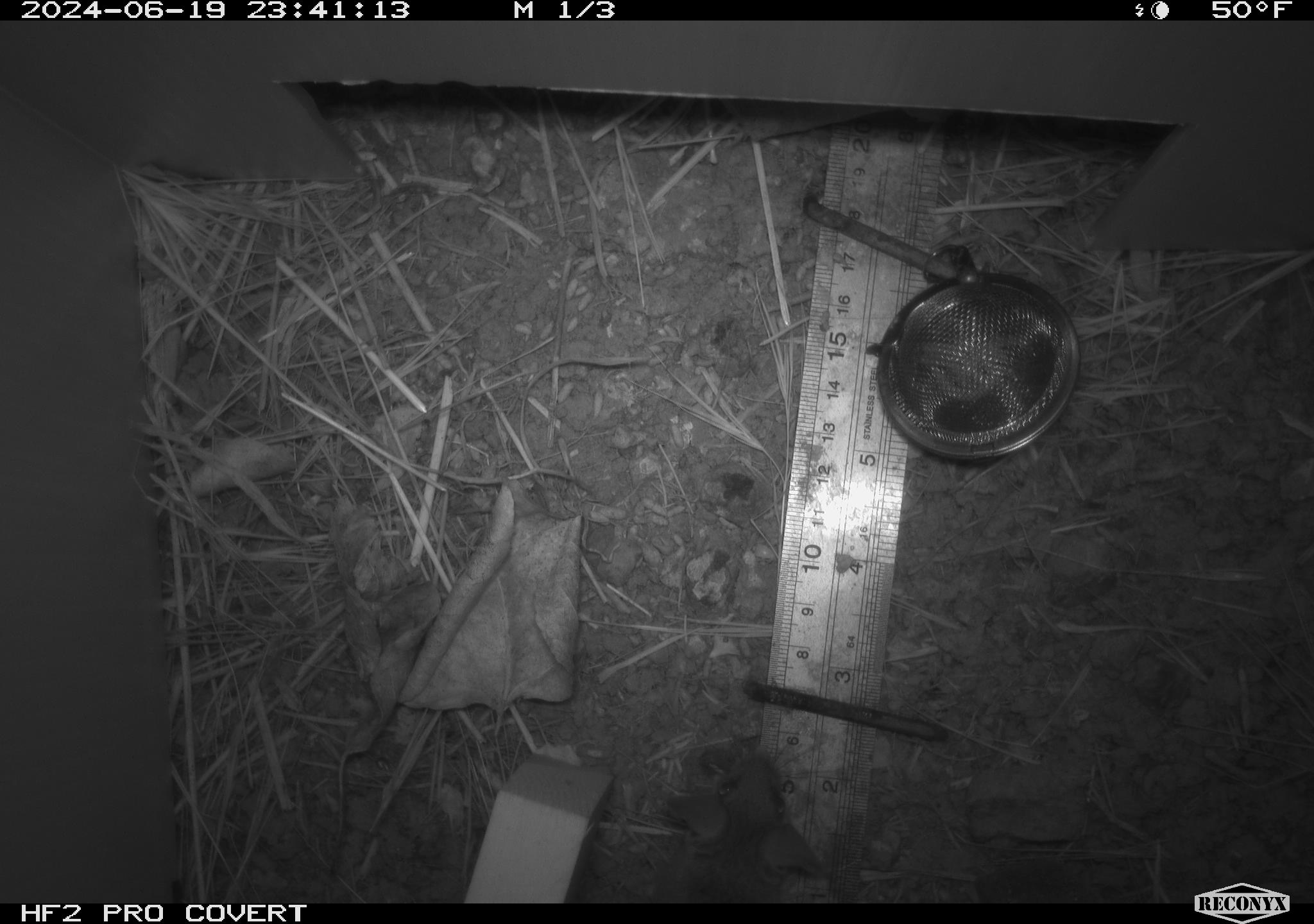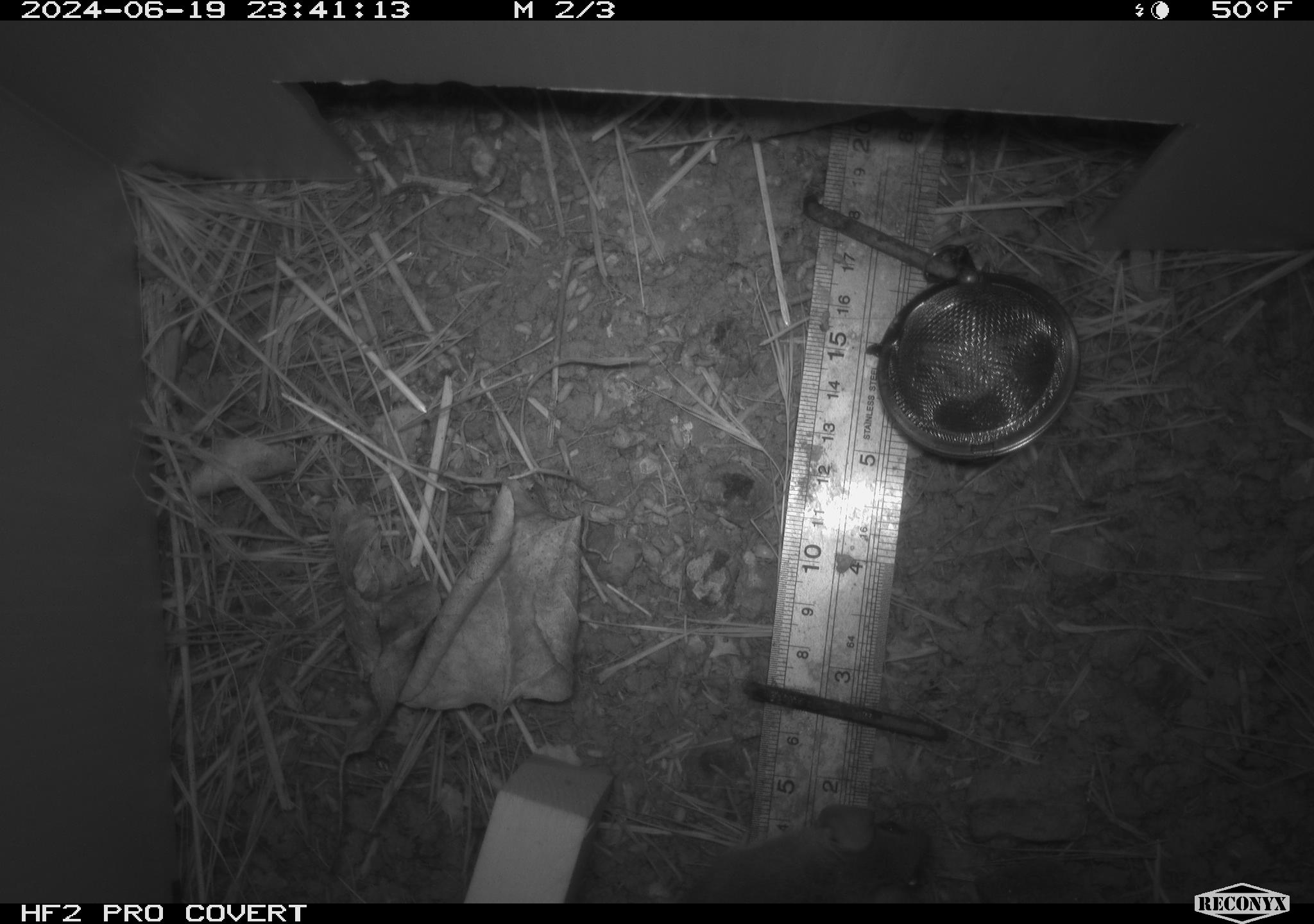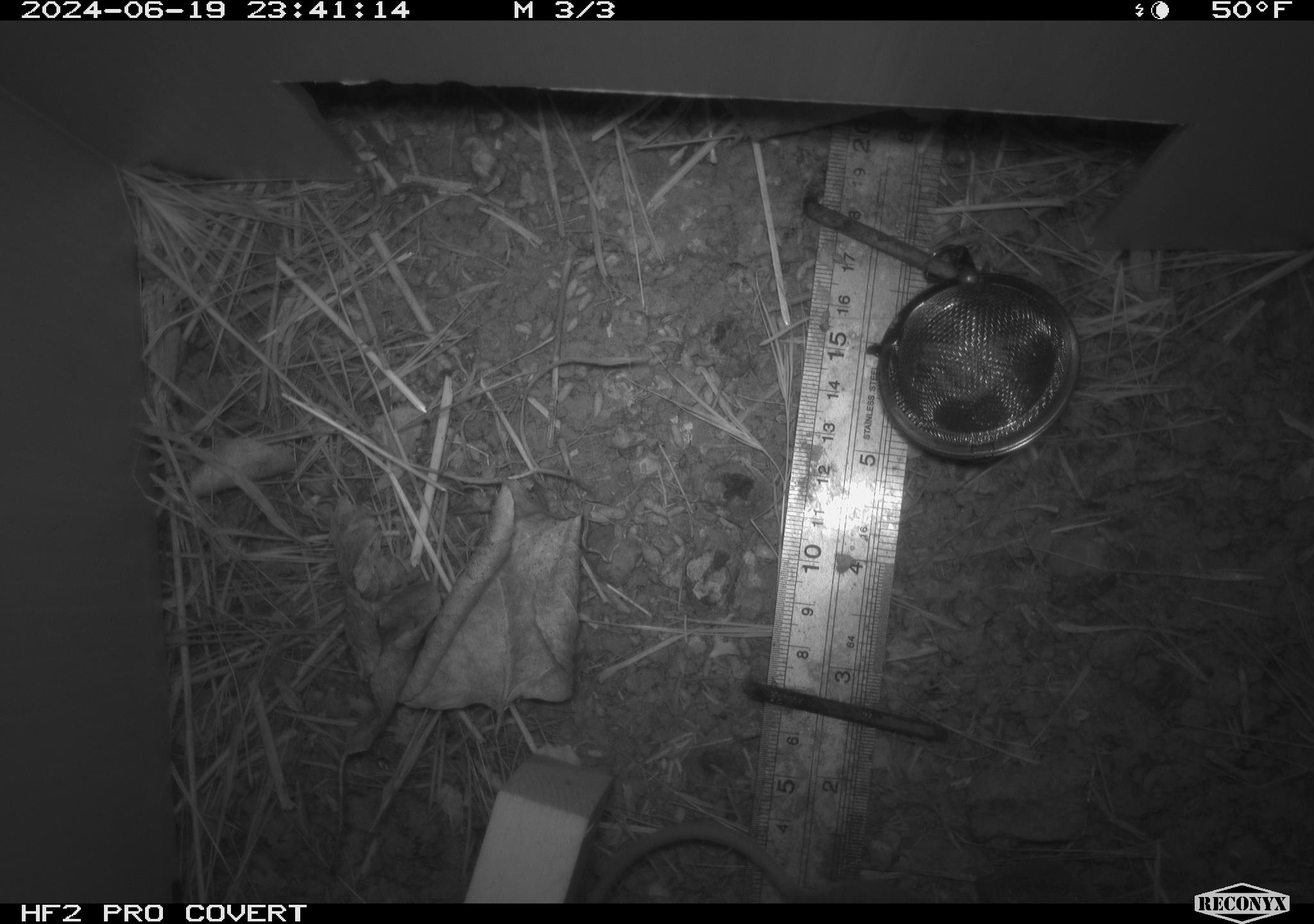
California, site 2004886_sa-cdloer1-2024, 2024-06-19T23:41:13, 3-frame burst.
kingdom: Animalia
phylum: Chordata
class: Mammalia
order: Rodentia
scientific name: Rodentia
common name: mouse species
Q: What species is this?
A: Mouse species (Rodentia).